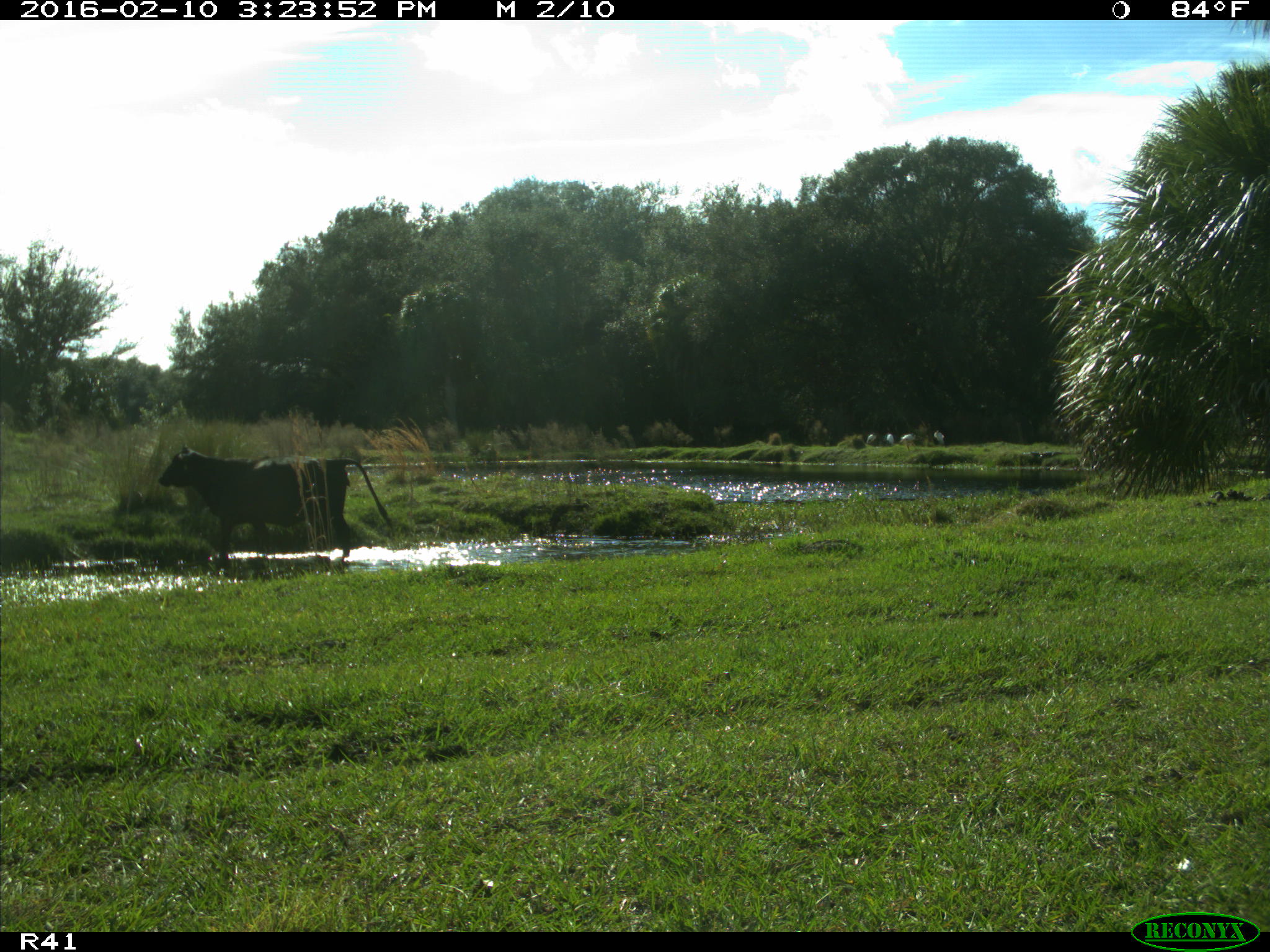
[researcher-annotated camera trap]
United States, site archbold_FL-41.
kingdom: Animalia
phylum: Chordata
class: Mammalia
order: Artiodactyla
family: Bovidae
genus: Bos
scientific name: Bos taurus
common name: domestic cow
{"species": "Bos taurus (domestic cow)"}